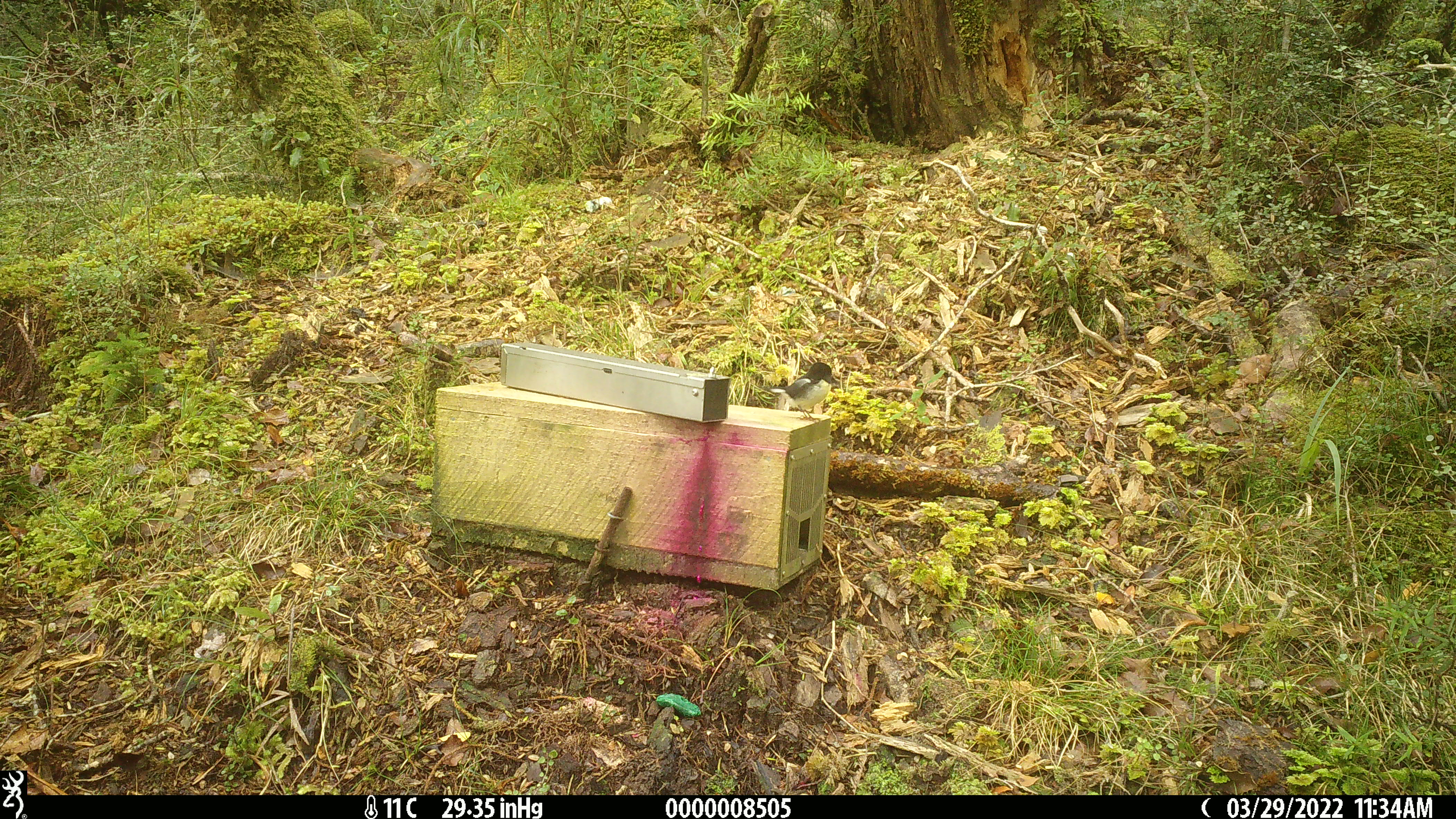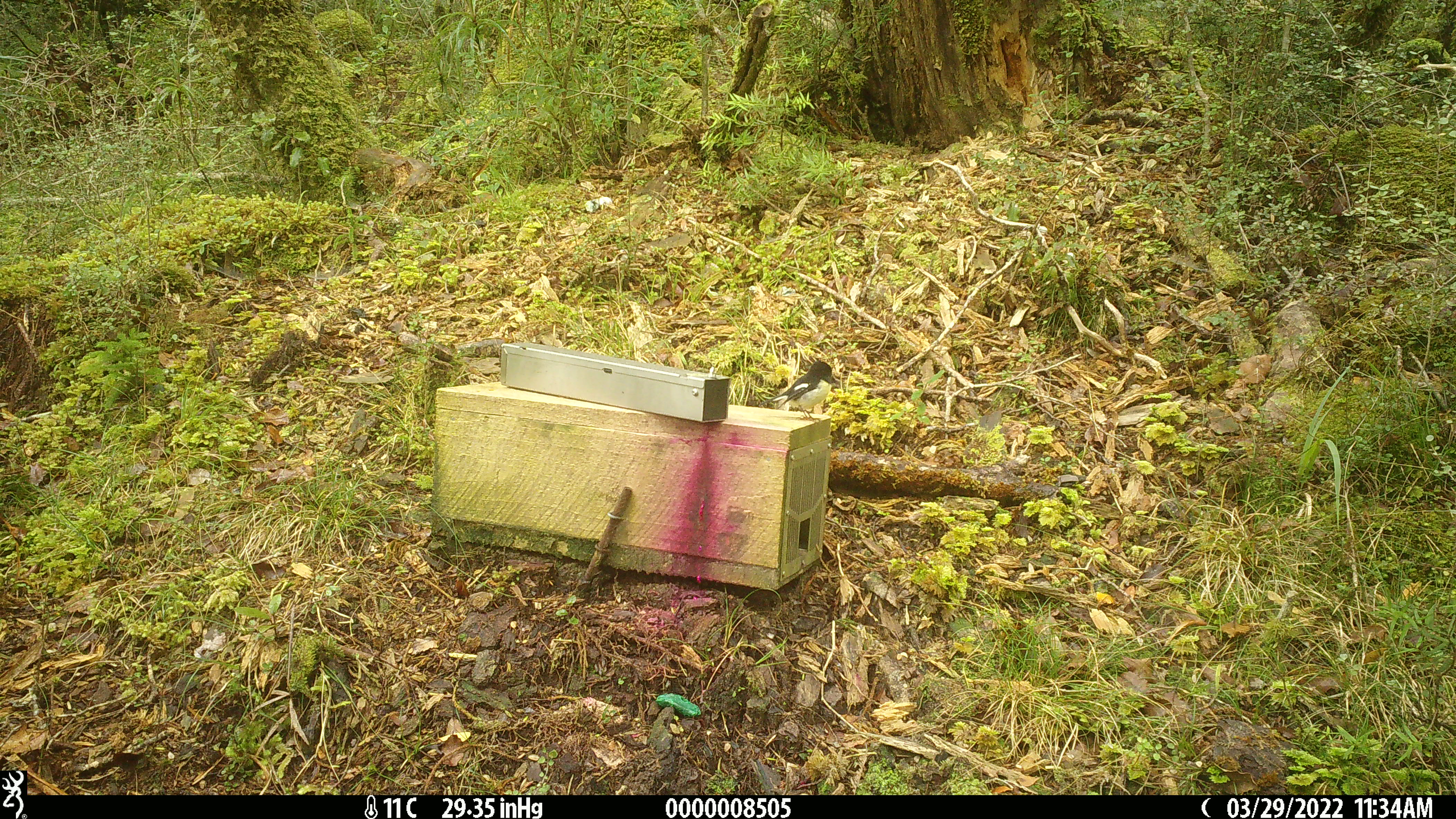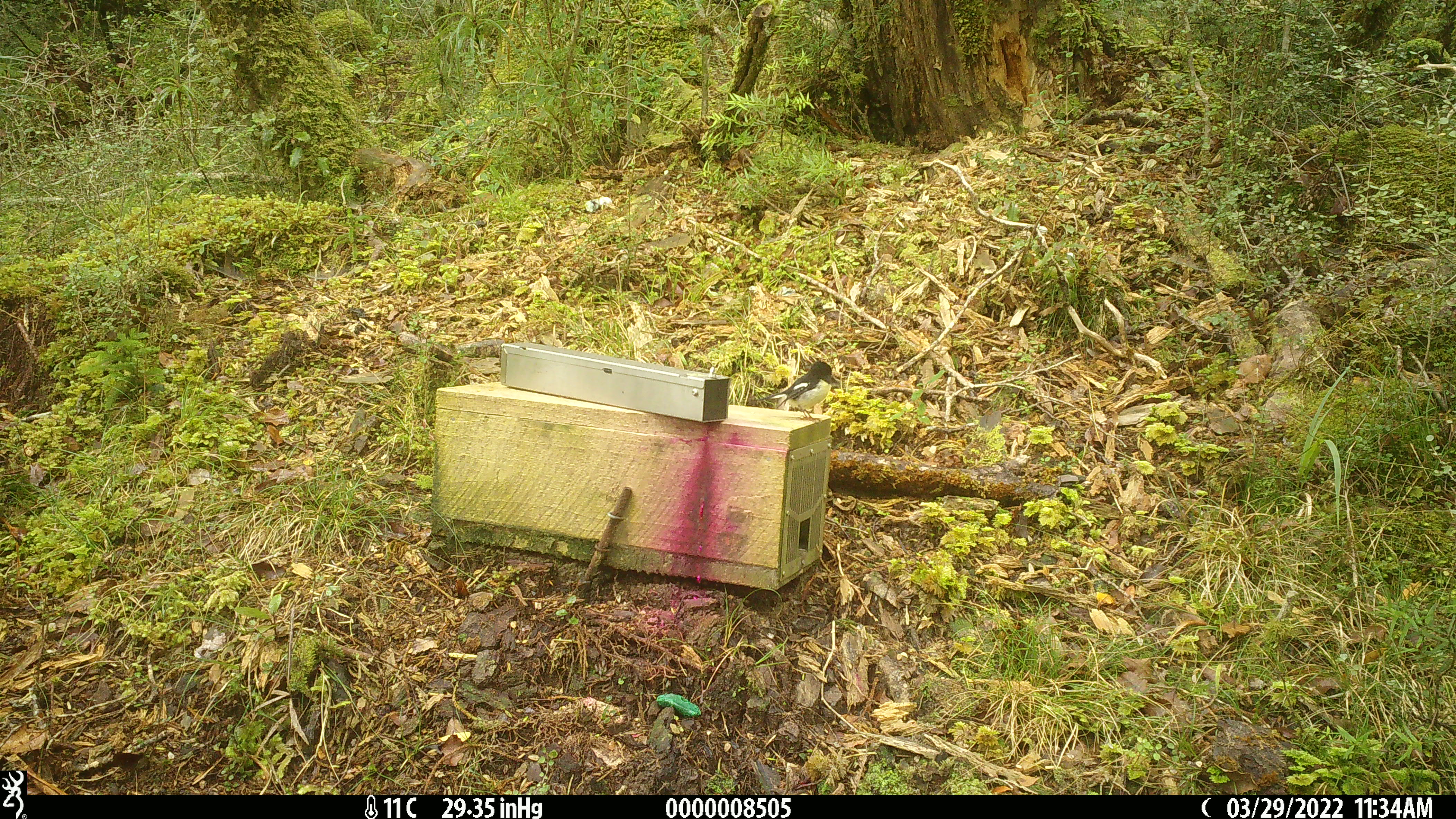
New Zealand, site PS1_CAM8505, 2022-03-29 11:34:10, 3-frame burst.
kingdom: Animalia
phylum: Chordata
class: Aves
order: Passeriformes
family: Petroicidae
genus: Petroica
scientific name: Petroica macrocephala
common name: tomtit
Tomtit (Petroica macrocephala).